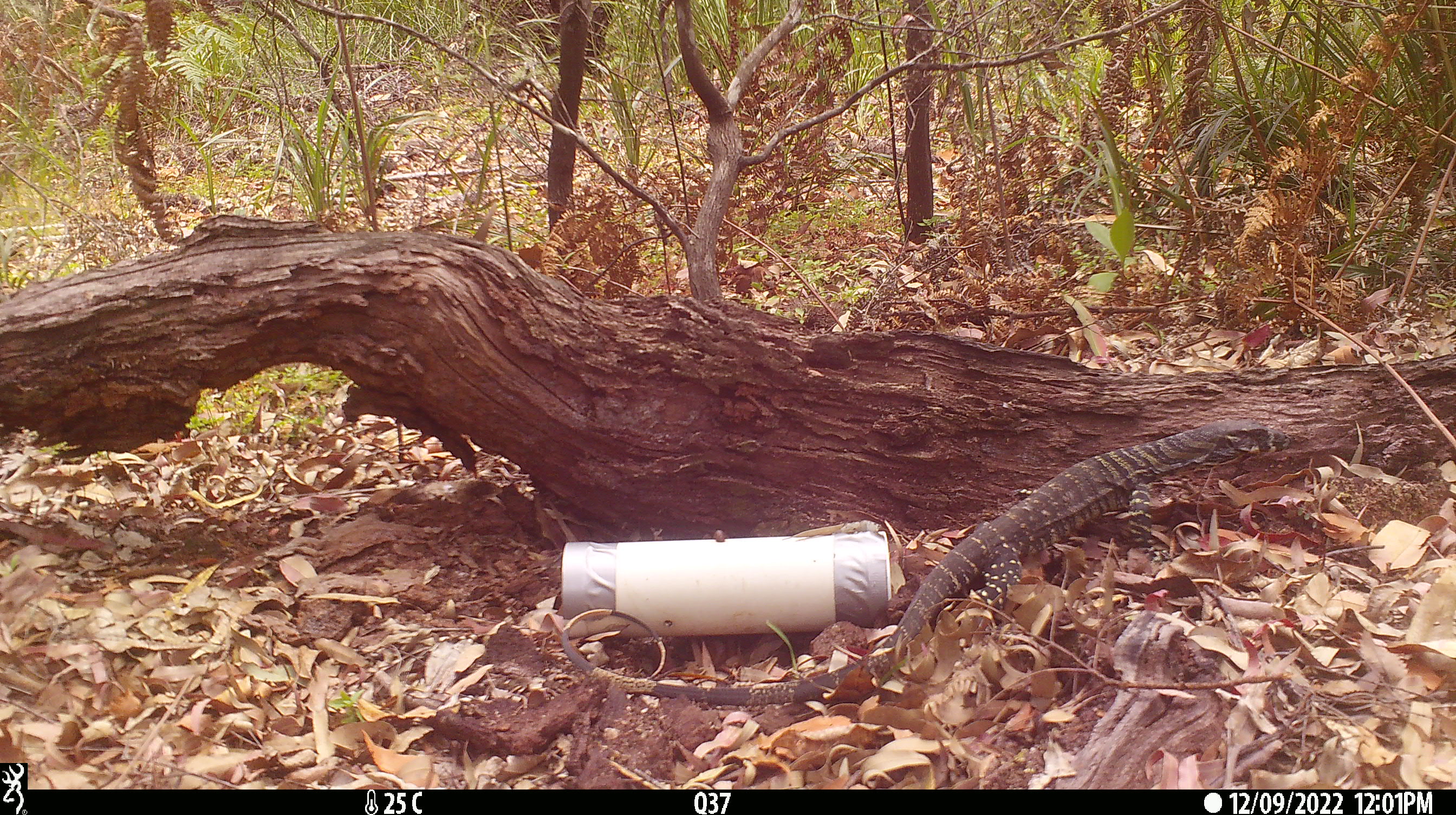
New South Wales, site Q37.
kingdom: Animalia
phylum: Chordata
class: Reptilia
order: Squamata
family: Varanidae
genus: Varanus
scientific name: Varanus varius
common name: lace monitor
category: goanna